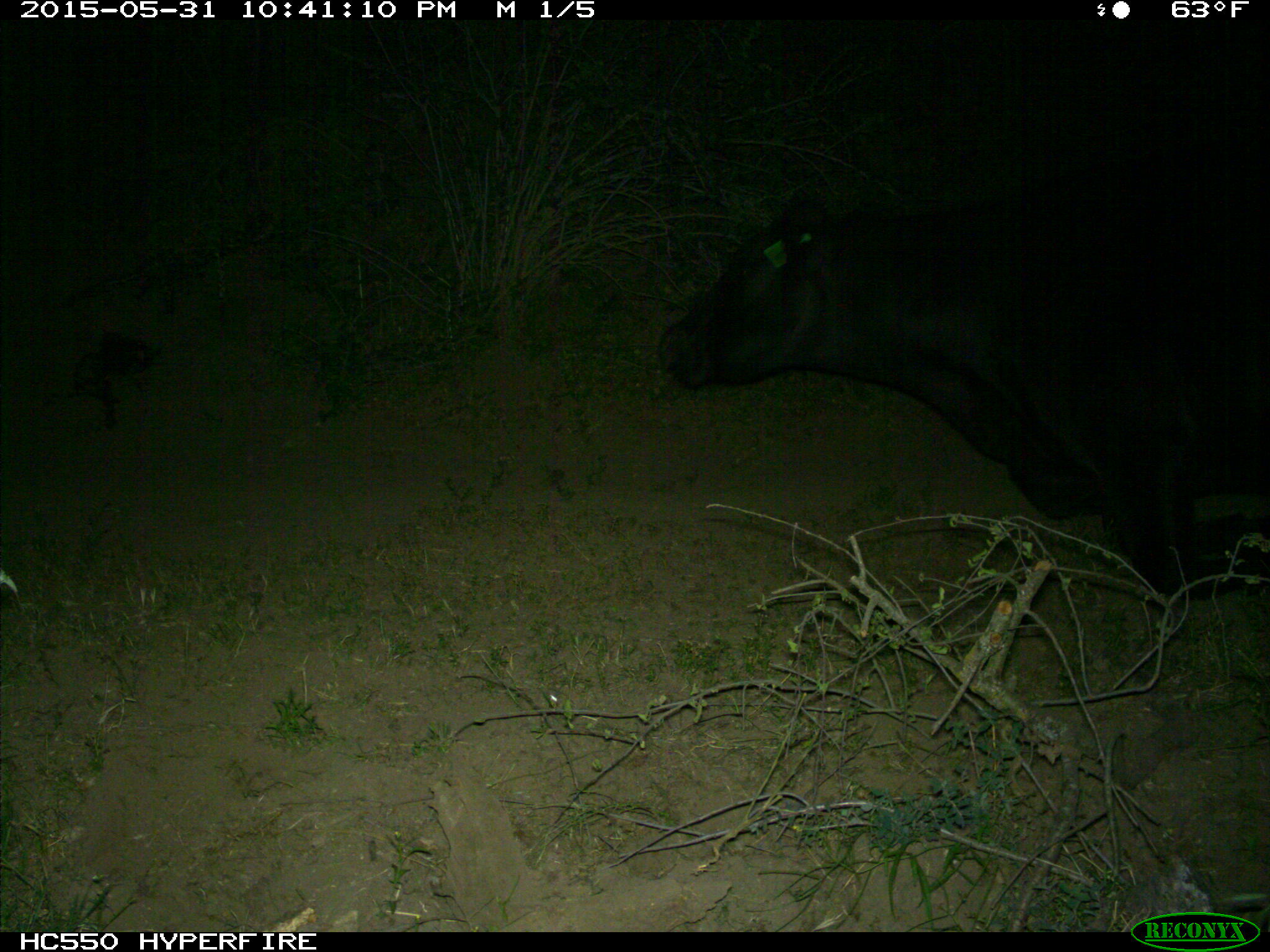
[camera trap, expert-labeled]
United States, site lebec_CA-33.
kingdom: Animalia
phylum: Chordata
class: Mammalia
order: Artiodactyla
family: Bovidae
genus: Bos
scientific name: Bos taurus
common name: domestic cow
Bos taurus (domestic cow).